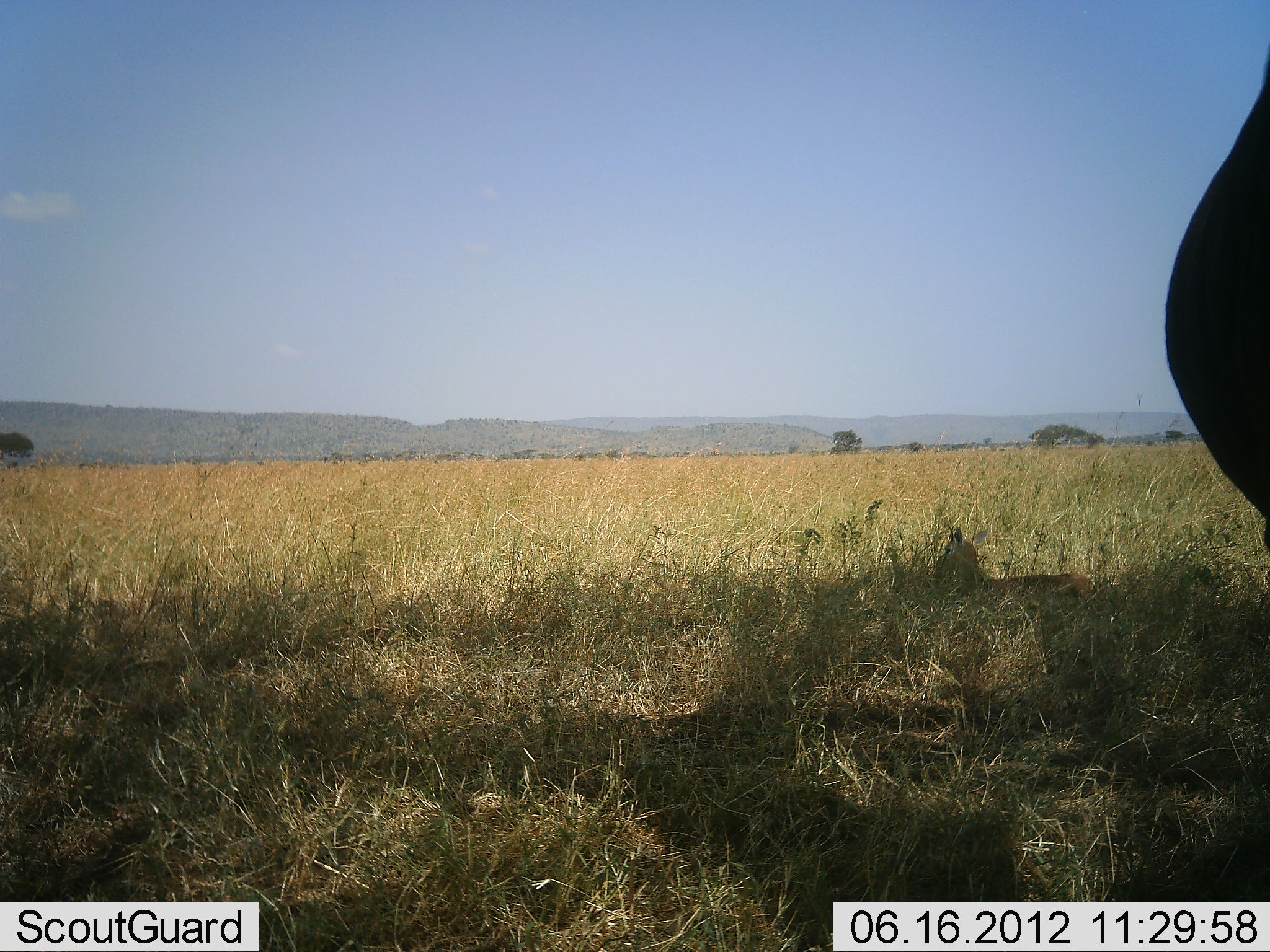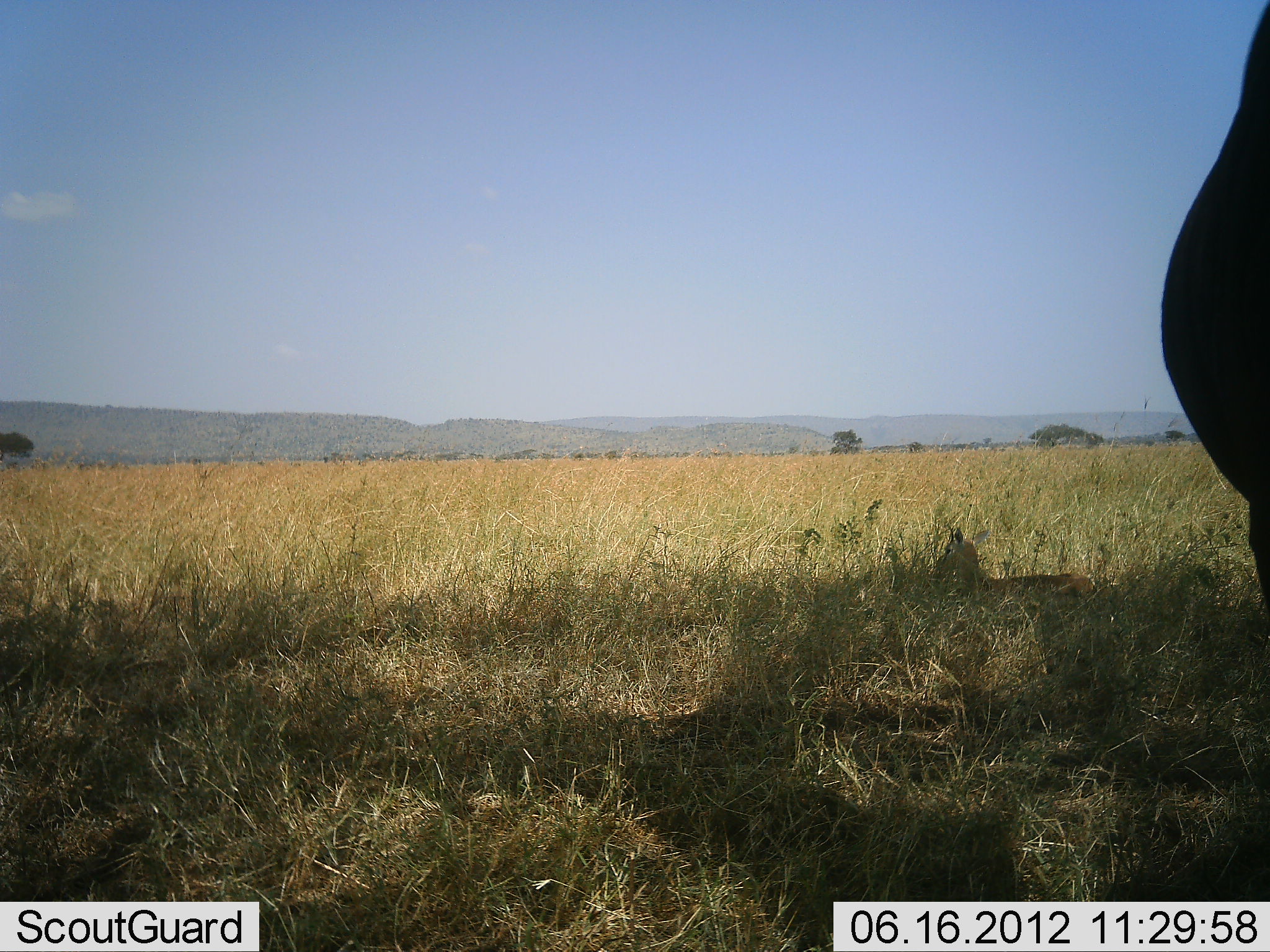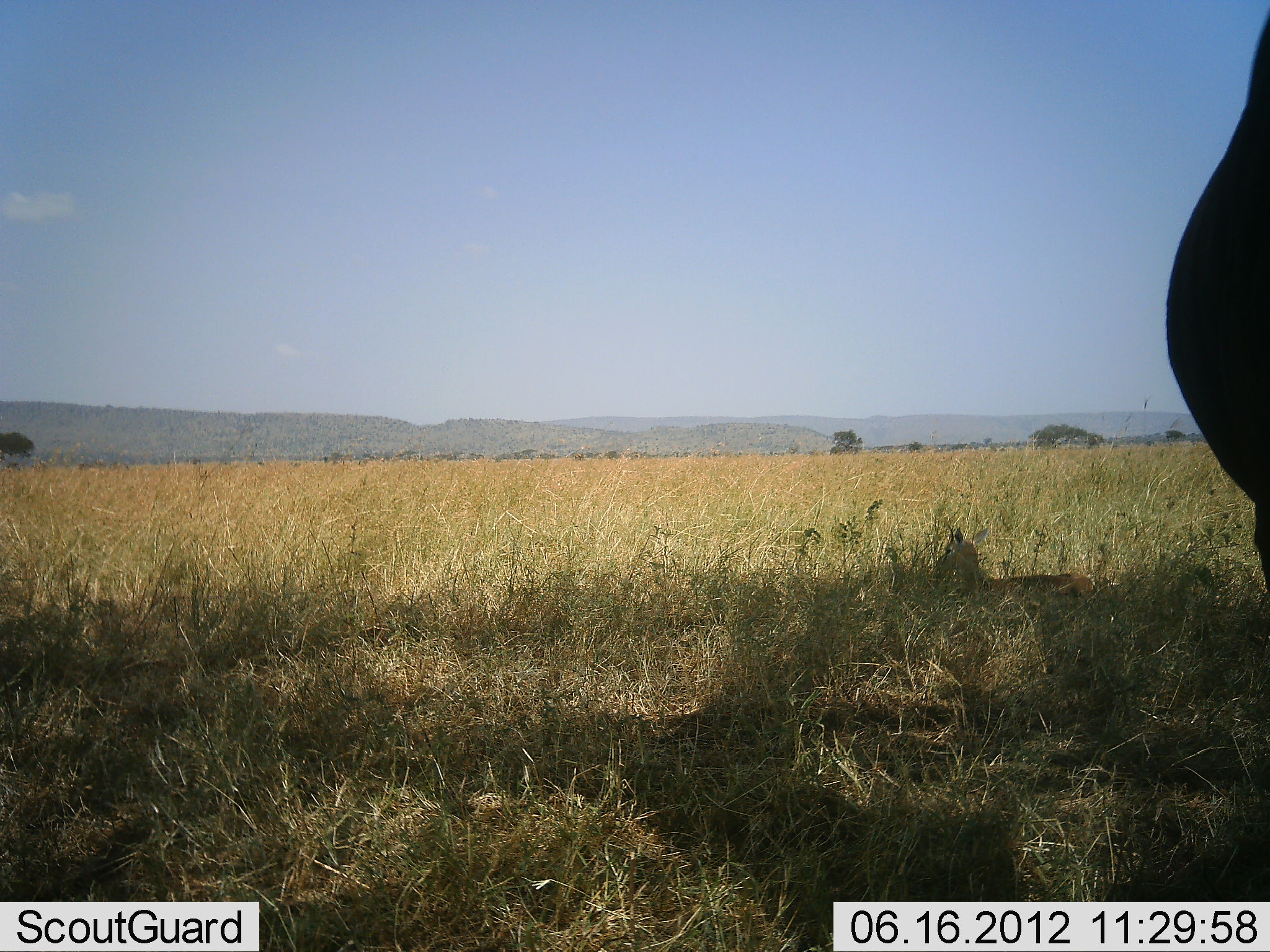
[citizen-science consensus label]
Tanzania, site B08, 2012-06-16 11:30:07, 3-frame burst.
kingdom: Animalia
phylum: Chordata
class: Mammalia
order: Artiodactyla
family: Bovidae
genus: Connochaetes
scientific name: Connochaetes taurinus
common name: blue wildebeest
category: wildebeest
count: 1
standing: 83%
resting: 17%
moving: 0%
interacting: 0%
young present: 0%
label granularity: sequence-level